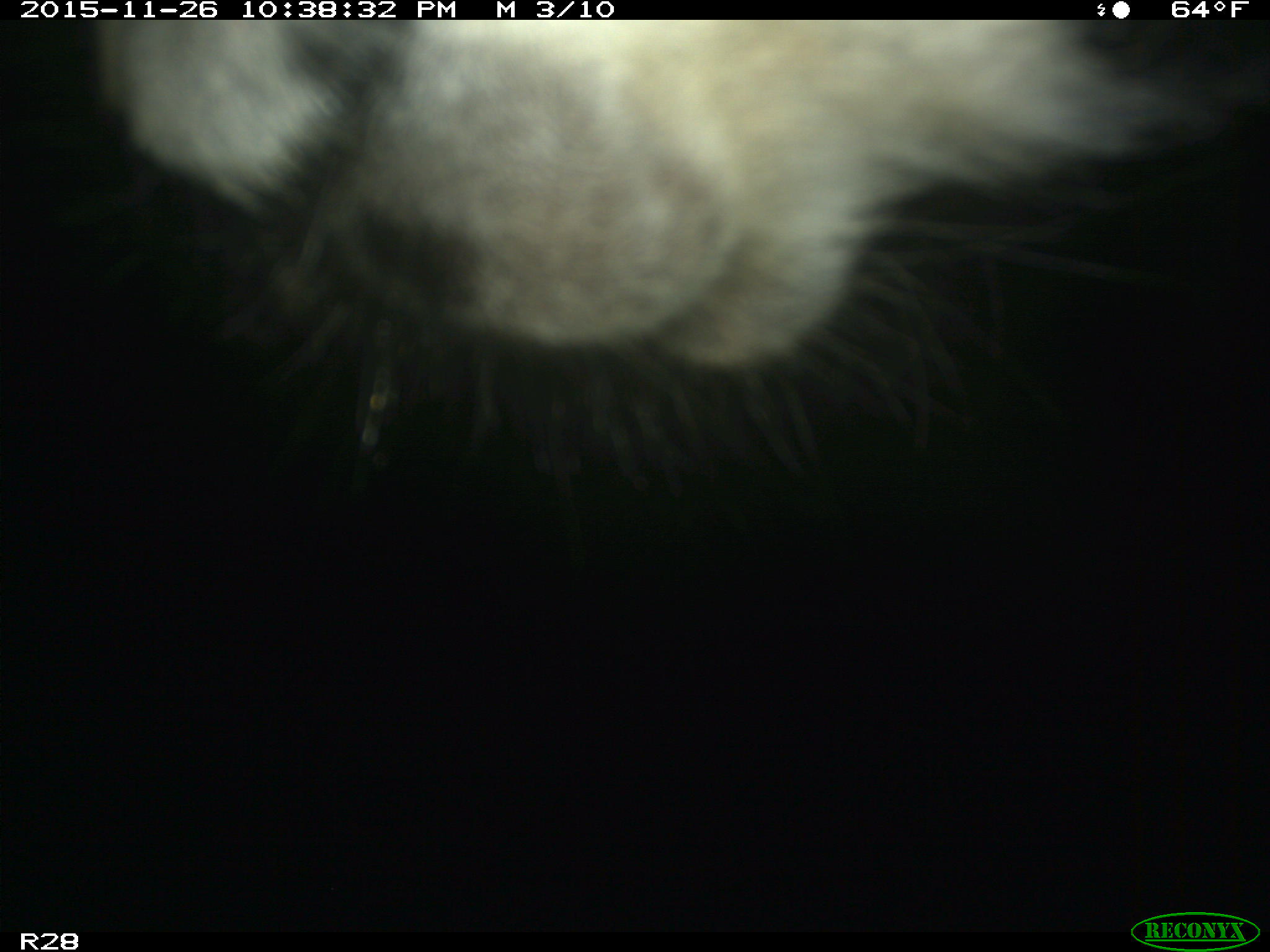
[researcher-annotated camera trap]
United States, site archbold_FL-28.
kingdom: Animalia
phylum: Chordata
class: Mammalia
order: Carnivora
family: Felidae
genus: Lynx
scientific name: Lynx rufus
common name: bobcat